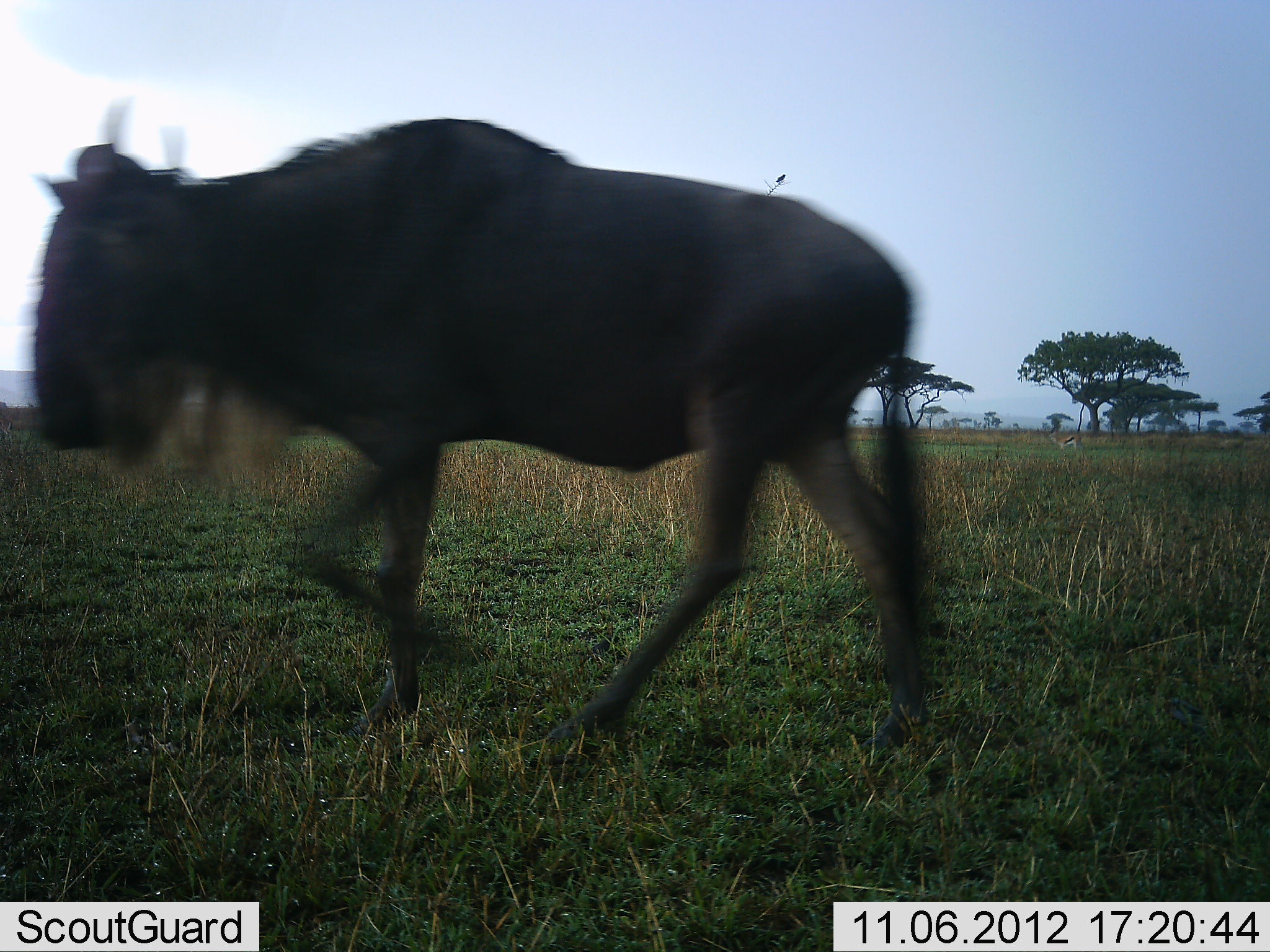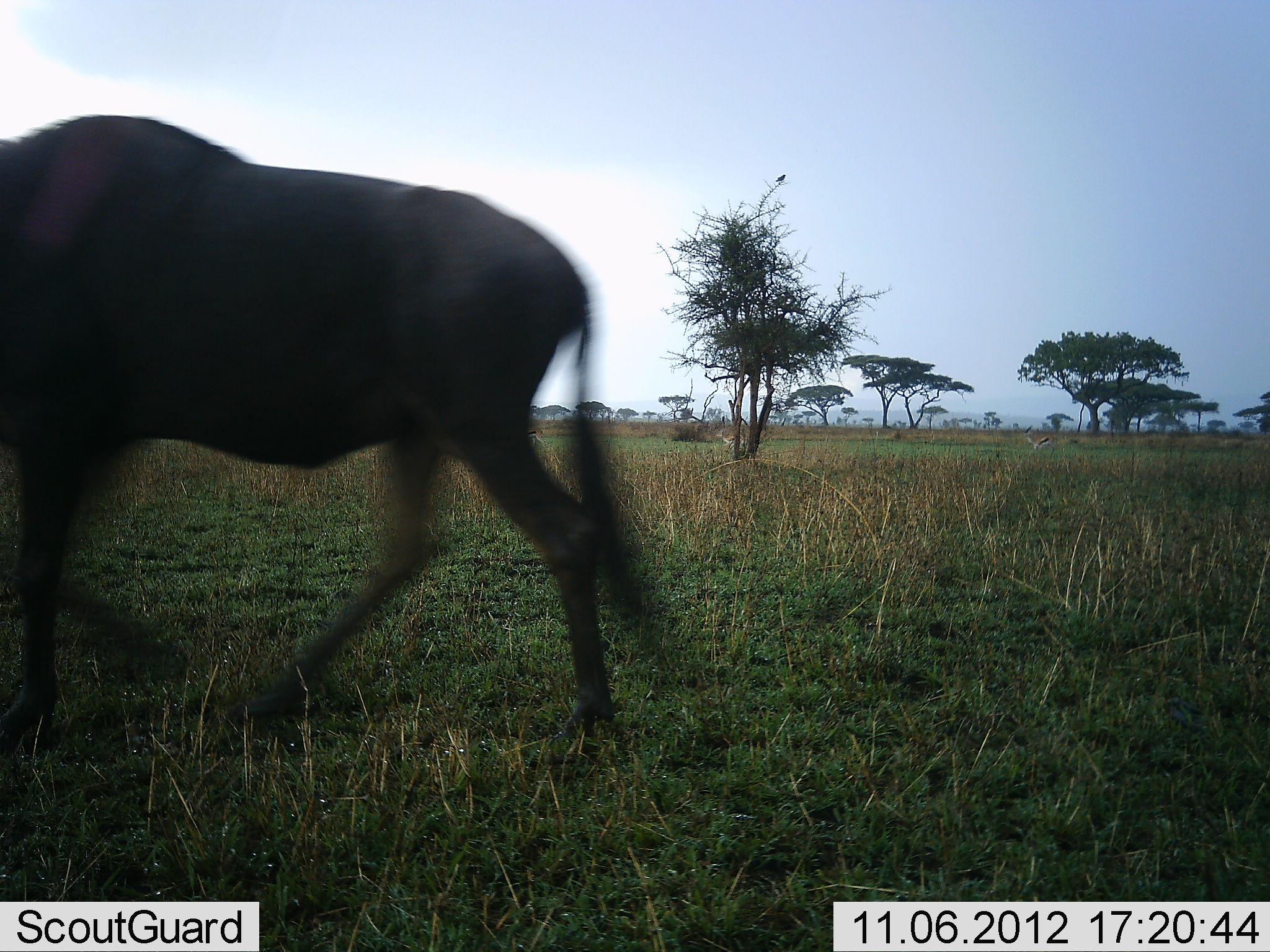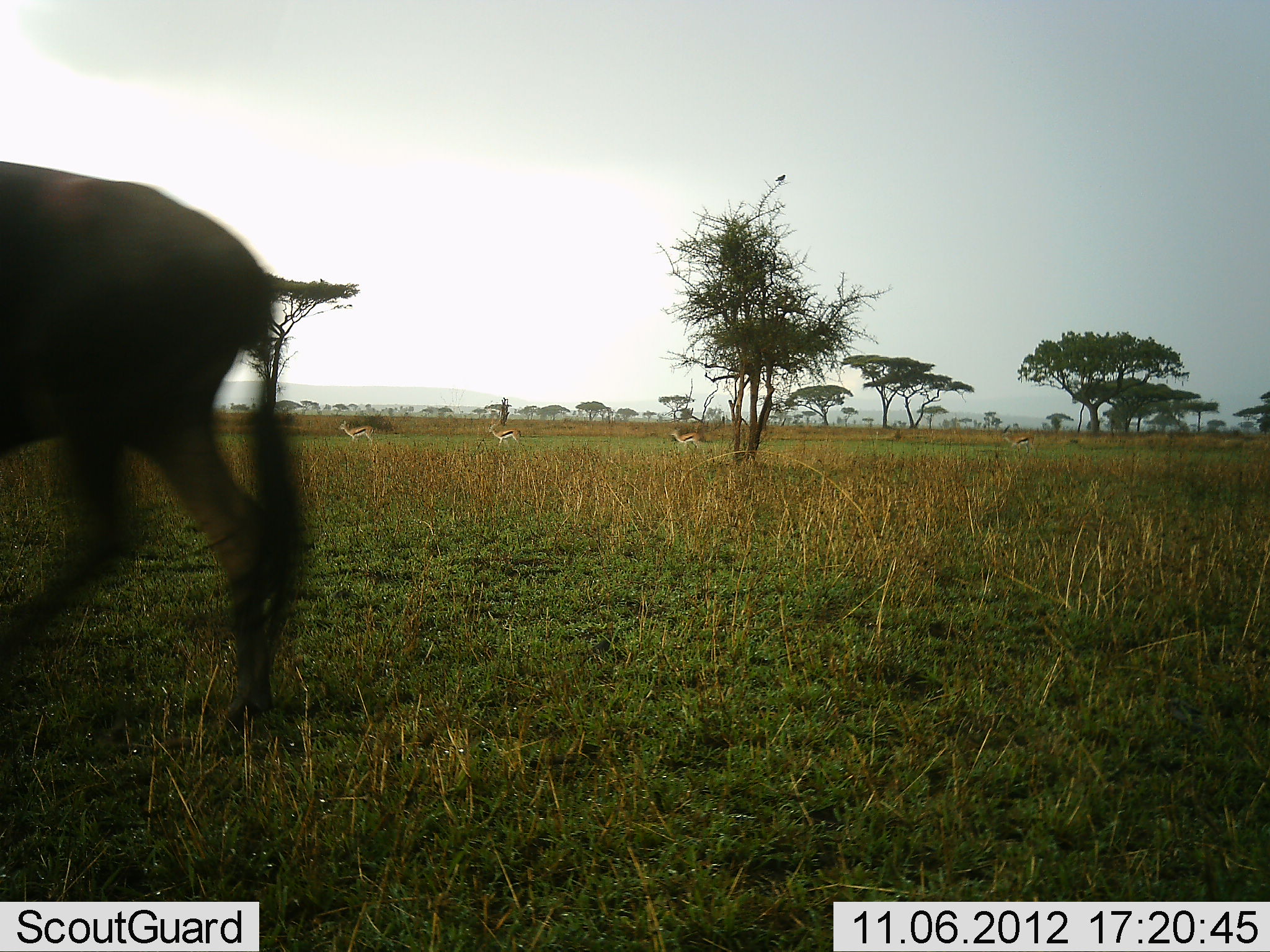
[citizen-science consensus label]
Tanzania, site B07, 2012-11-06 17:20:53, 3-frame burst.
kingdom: Animalia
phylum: Chordata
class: Mammalia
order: Artiodactyla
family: Bovidae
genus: Eudorcas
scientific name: Eudorcas thomsonii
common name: thomson's gazelle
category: gazellethomsons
Gazellethomsons (thomson's gazelle) (Eudorcas thomsonii), count 4. Behavior (volunteer vote fractions): standing 45%, resting 0%, moving 82%, interacting 0%. Young present (vote fraction): 0%. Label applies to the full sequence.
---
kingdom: Animalia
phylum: Chordata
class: Mammalia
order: Artiodactyla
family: Bovidae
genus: Connochaetes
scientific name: Connochaetes taurinus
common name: blue wildebeest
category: wildebeest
Wildebeest (blue wildebeest) (Connochaetes taurinus), count 1. Behavior (volunteer vote fractions): standing 0%, resting 0%, moving 100%, interacting 0%. Young present (vote fraction): 0%. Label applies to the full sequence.